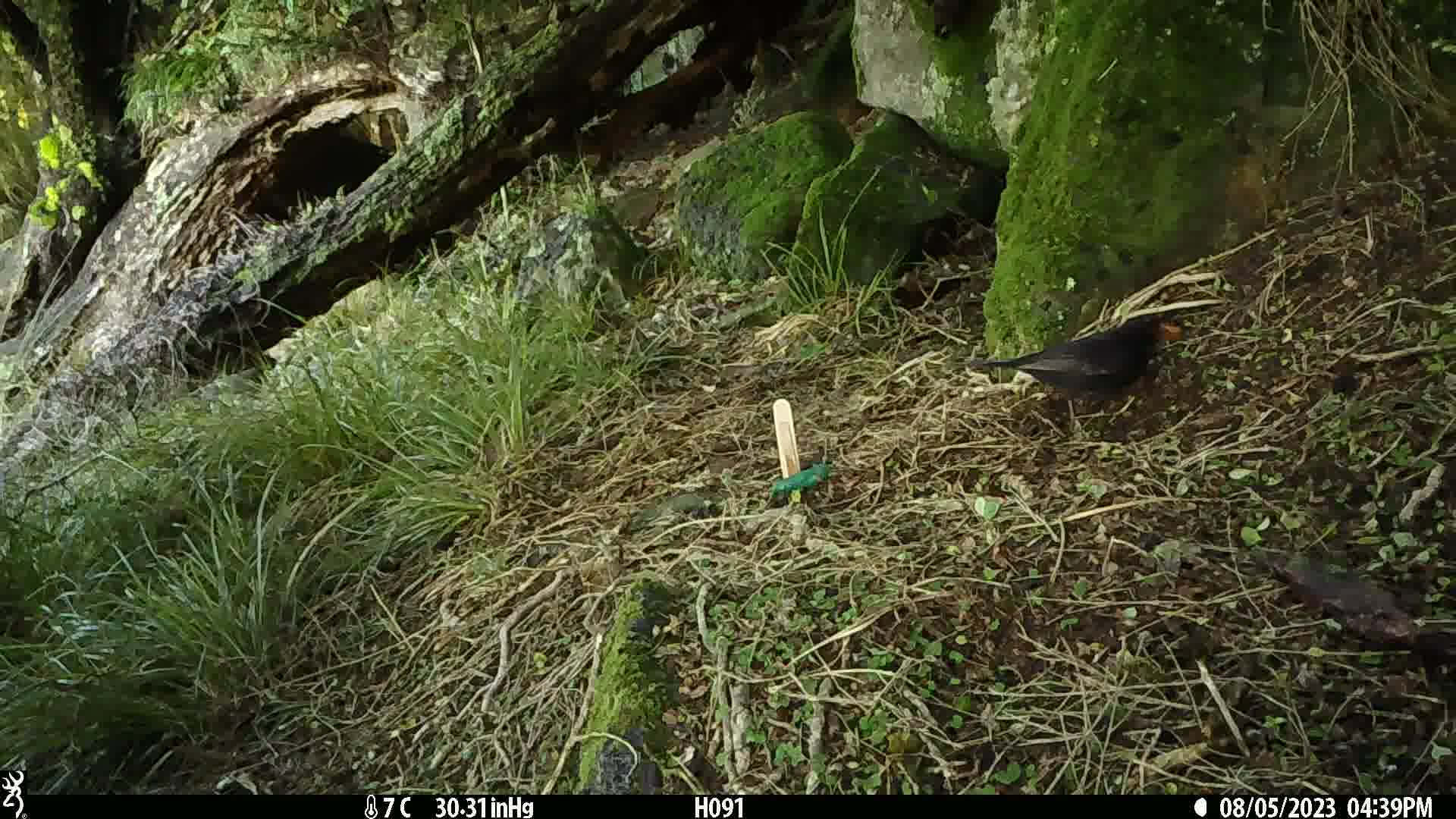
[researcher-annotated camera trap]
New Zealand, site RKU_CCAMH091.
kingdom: Animalia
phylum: Chordata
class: Aves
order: Passeriformes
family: Turdidae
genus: Turdus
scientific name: Turdus merula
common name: eurasian blackbird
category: blackbird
Blackbird (eurasian blackbird) (Turdus merula).